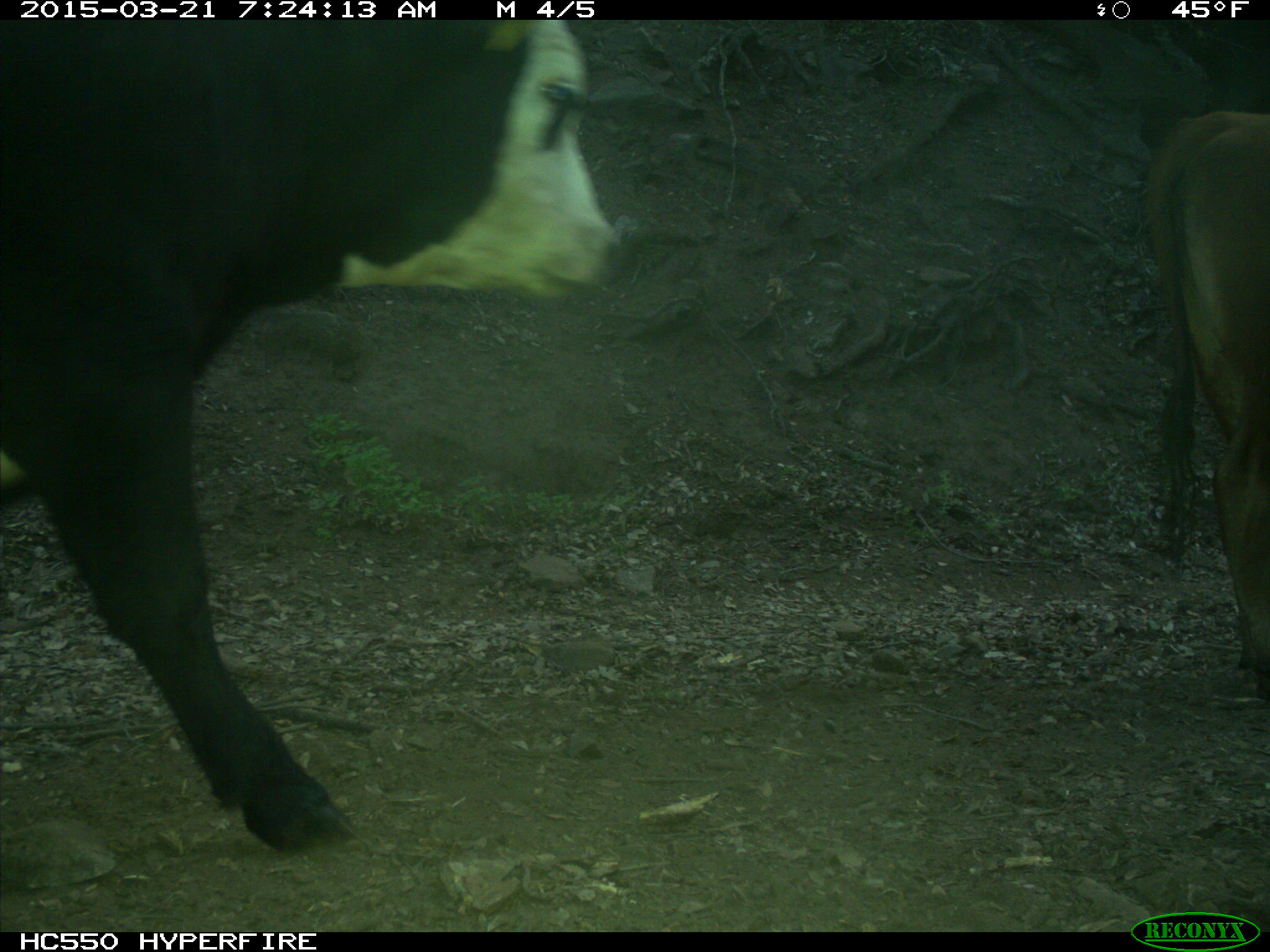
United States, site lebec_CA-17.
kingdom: Animalia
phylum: Chordata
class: Mammalia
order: Artiodactyla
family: Bovidae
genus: Bos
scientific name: Bos taurus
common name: domestic cow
Bos taurus (domestic cow).